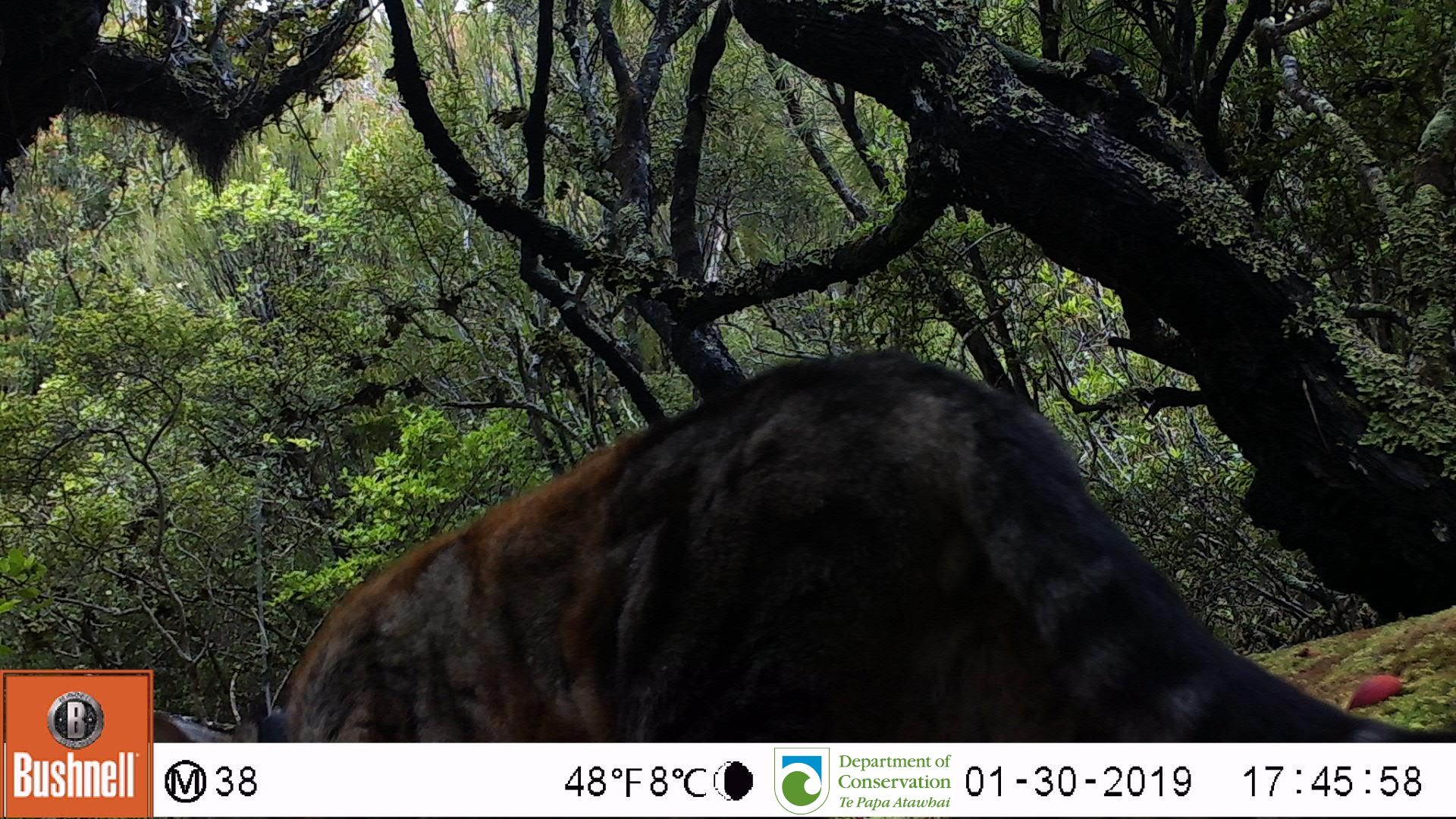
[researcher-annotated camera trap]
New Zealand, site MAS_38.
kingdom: Animalia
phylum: Chordata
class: Mammalia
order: Carnivora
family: Felidae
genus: Felis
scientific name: Felis catus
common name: domestic cat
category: cat